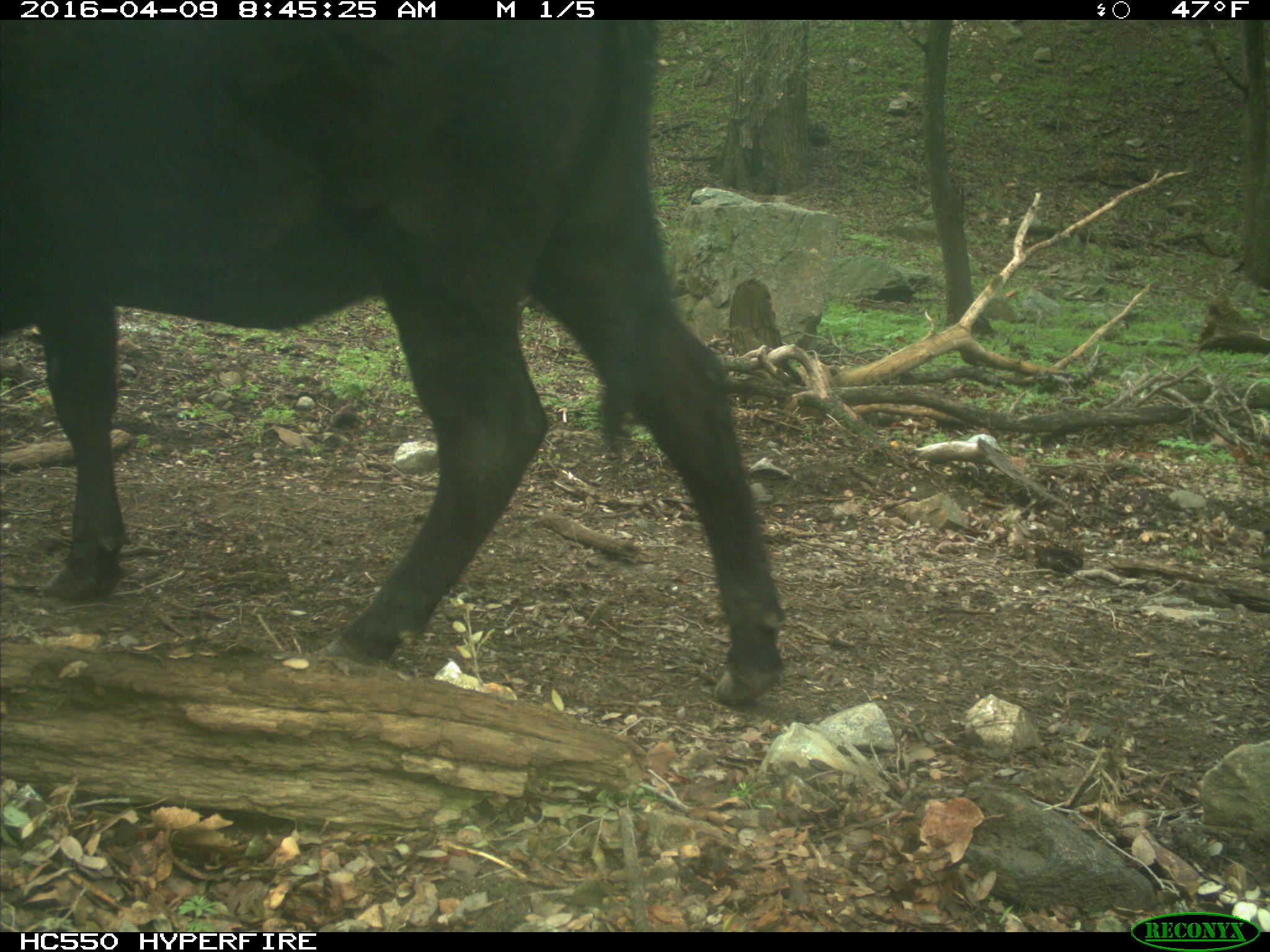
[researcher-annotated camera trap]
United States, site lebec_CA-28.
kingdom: Animalia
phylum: Chordata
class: Mammalia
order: Artiodactyla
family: Bovidae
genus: Bos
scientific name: Bos taurus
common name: domestic cow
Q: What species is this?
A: Bos taurus (domestic cow).